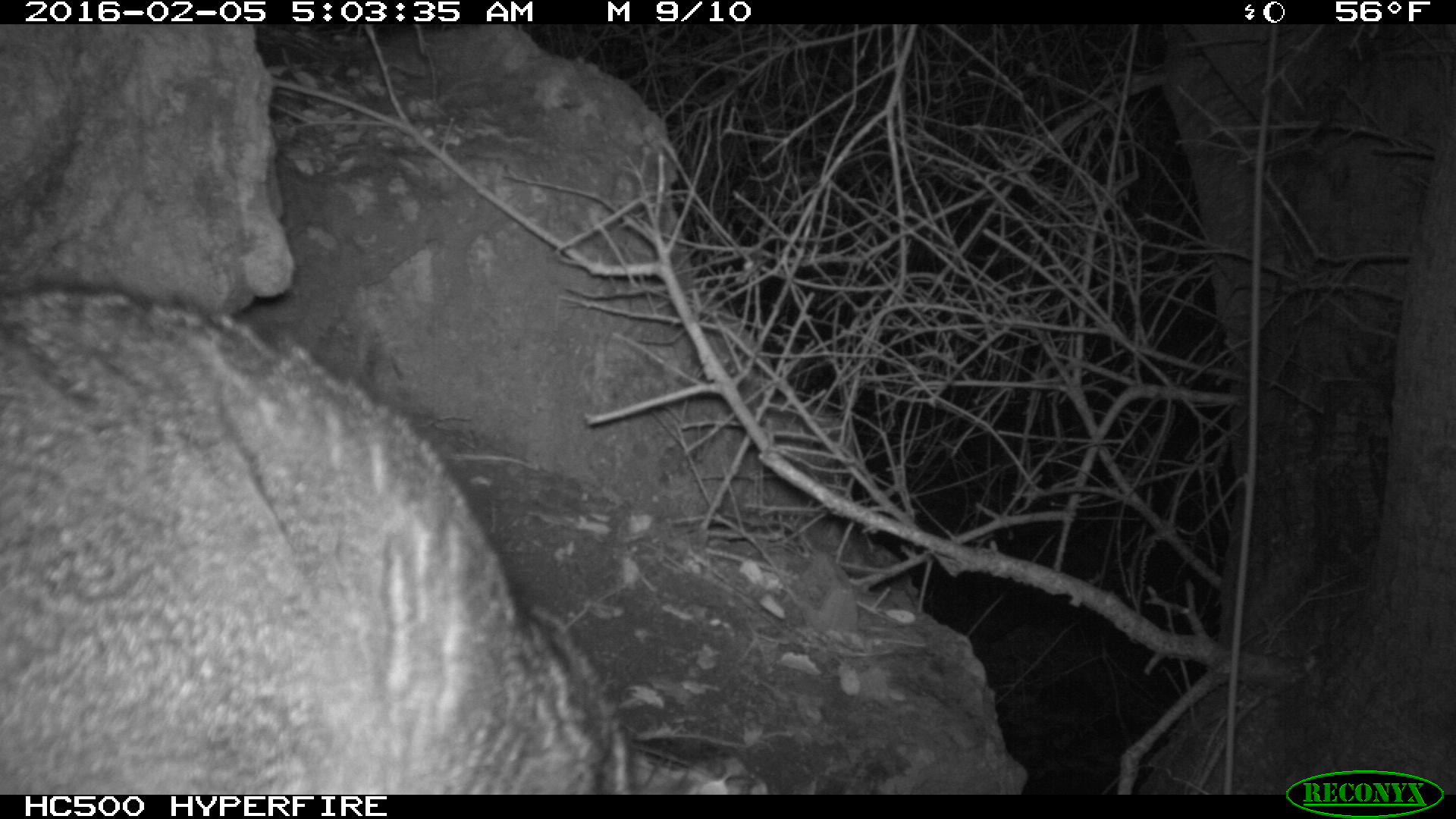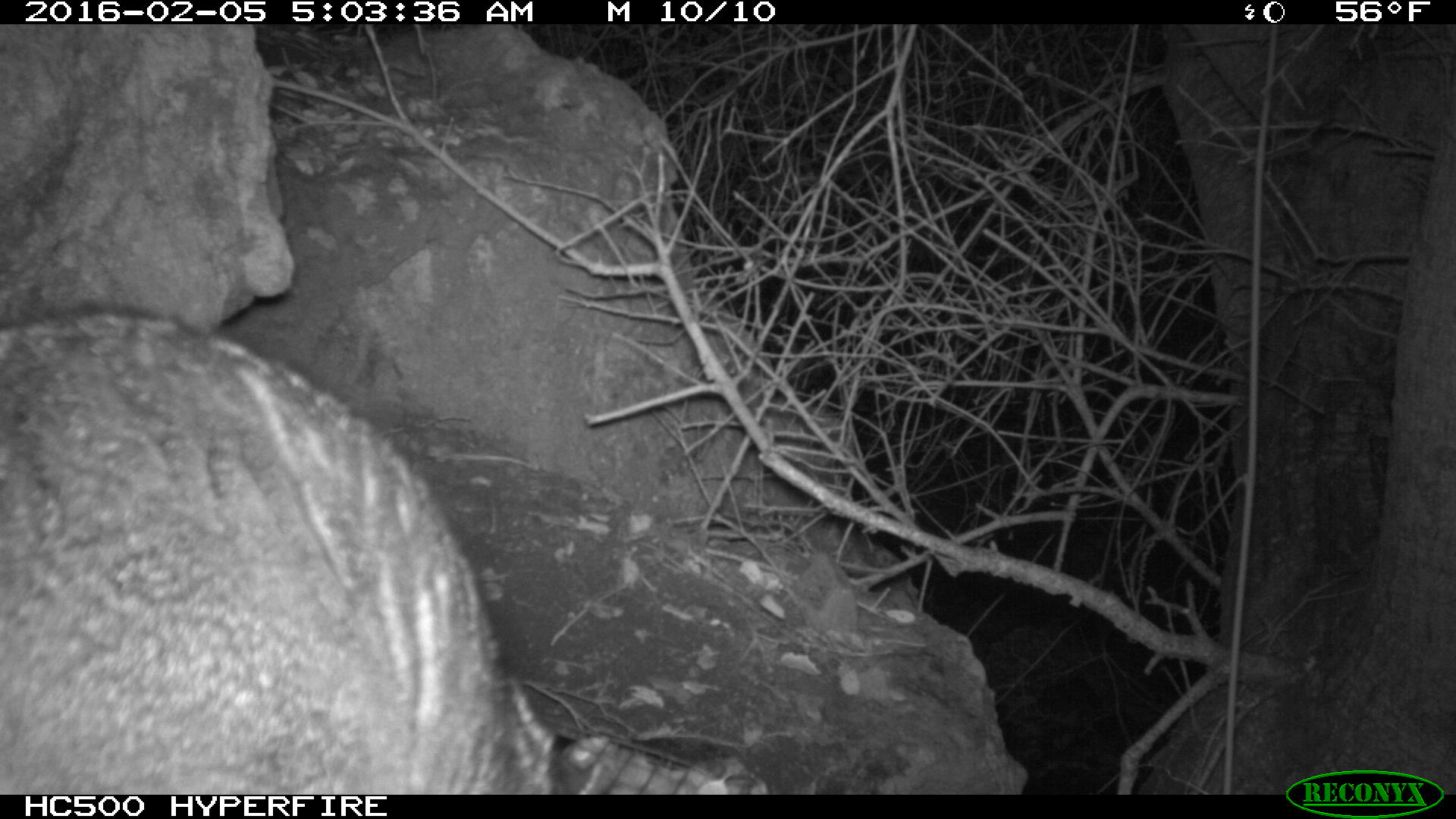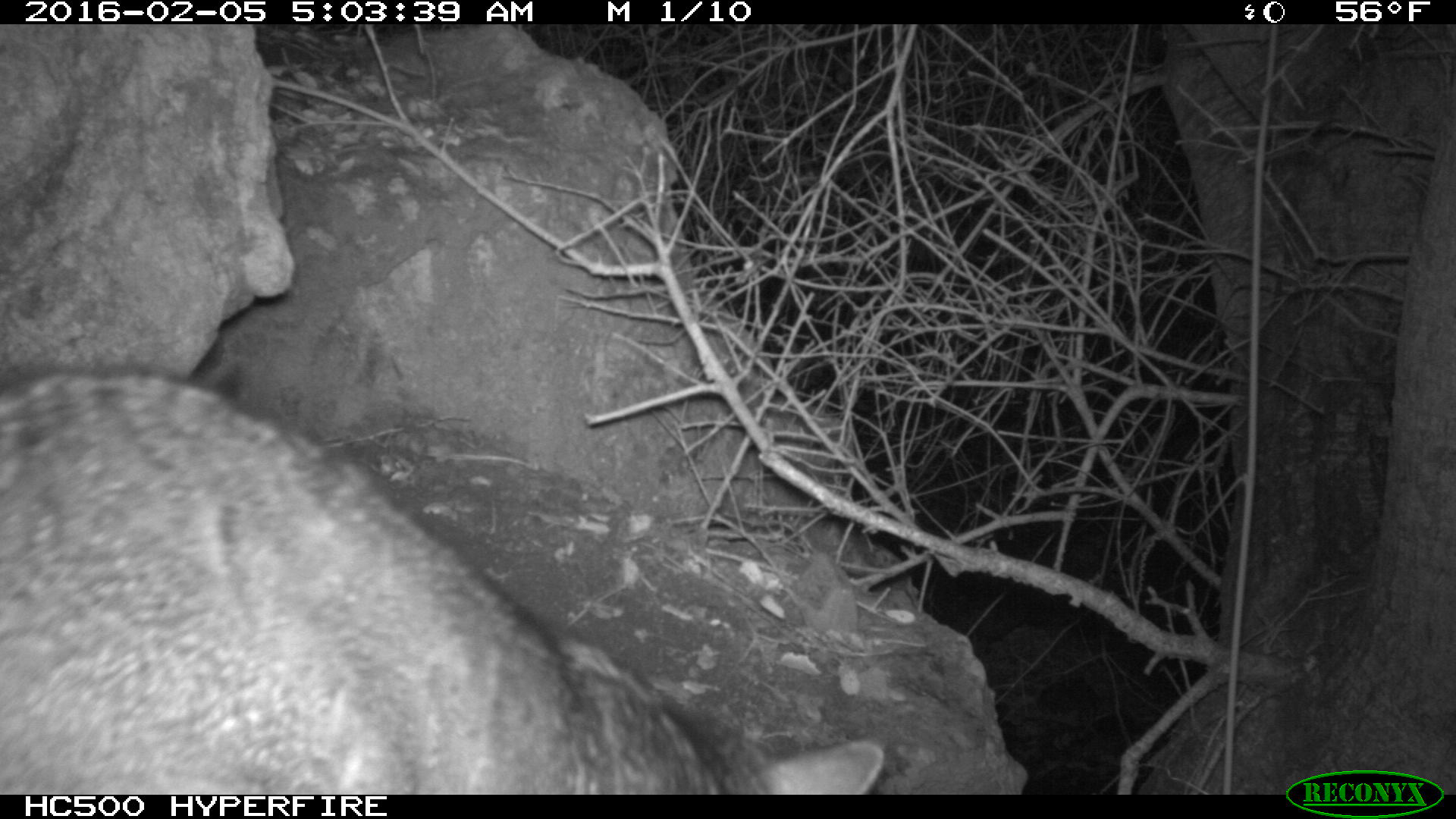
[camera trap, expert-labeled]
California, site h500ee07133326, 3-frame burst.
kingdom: Animalia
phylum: Chordata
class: Mammalia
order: Carnivora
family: Canidae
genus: Urocyon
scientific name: Urocyon littoralis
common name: island fox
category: fox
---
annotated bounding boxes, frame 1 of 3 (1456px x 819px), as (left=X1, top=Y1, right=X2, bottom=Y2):
fox: (left=0, top=282, right=630, bottom=793)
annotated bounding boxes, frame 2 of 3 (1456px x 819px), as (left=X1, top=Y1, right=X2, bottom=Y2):
fox: (left=0, top=306, right=568, bottom=794)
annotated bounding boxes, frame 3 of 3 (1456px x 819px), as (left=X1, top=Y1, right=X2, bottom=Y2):
fox: (left=0, top=368, right=885, bottom=794)